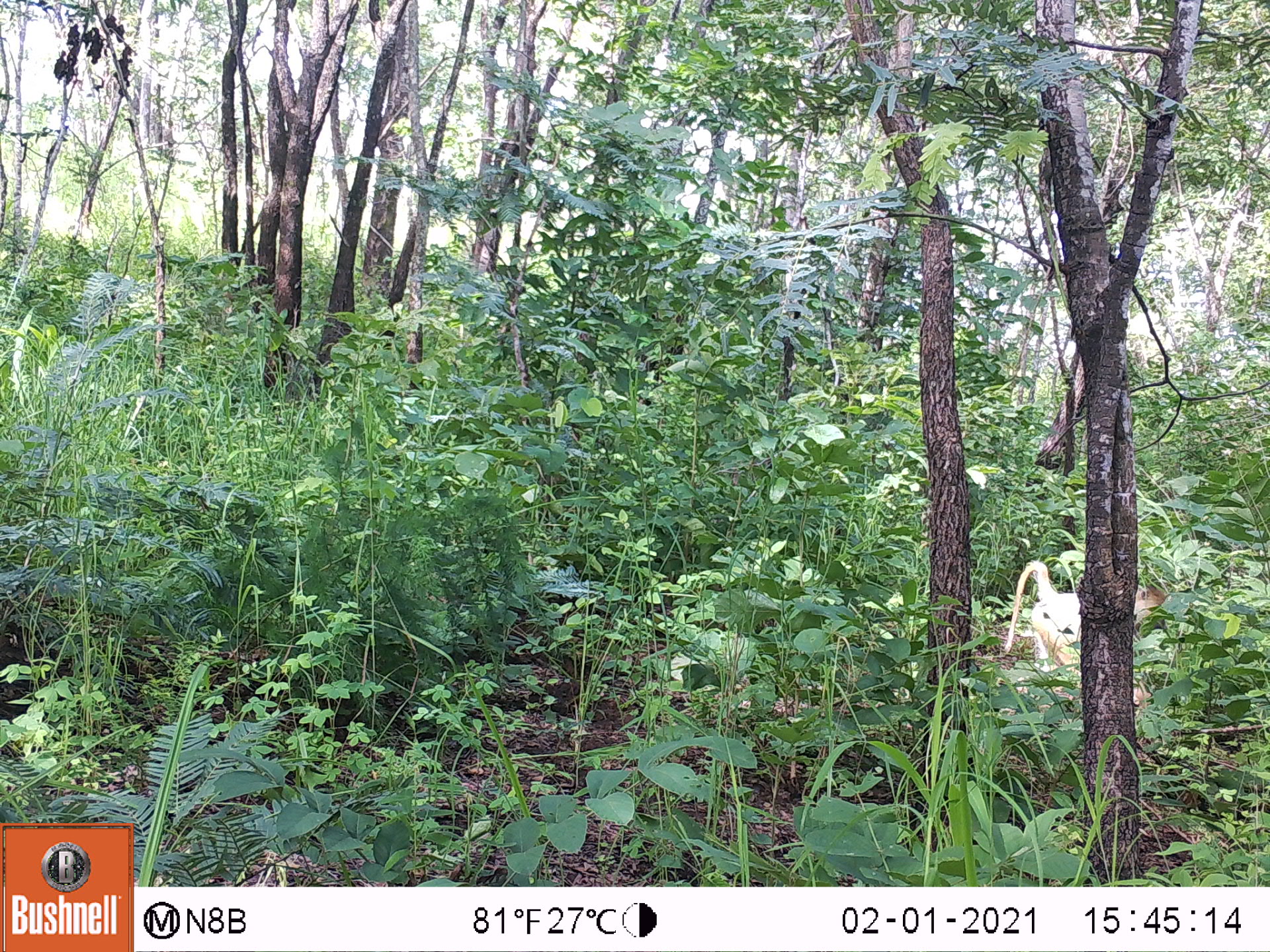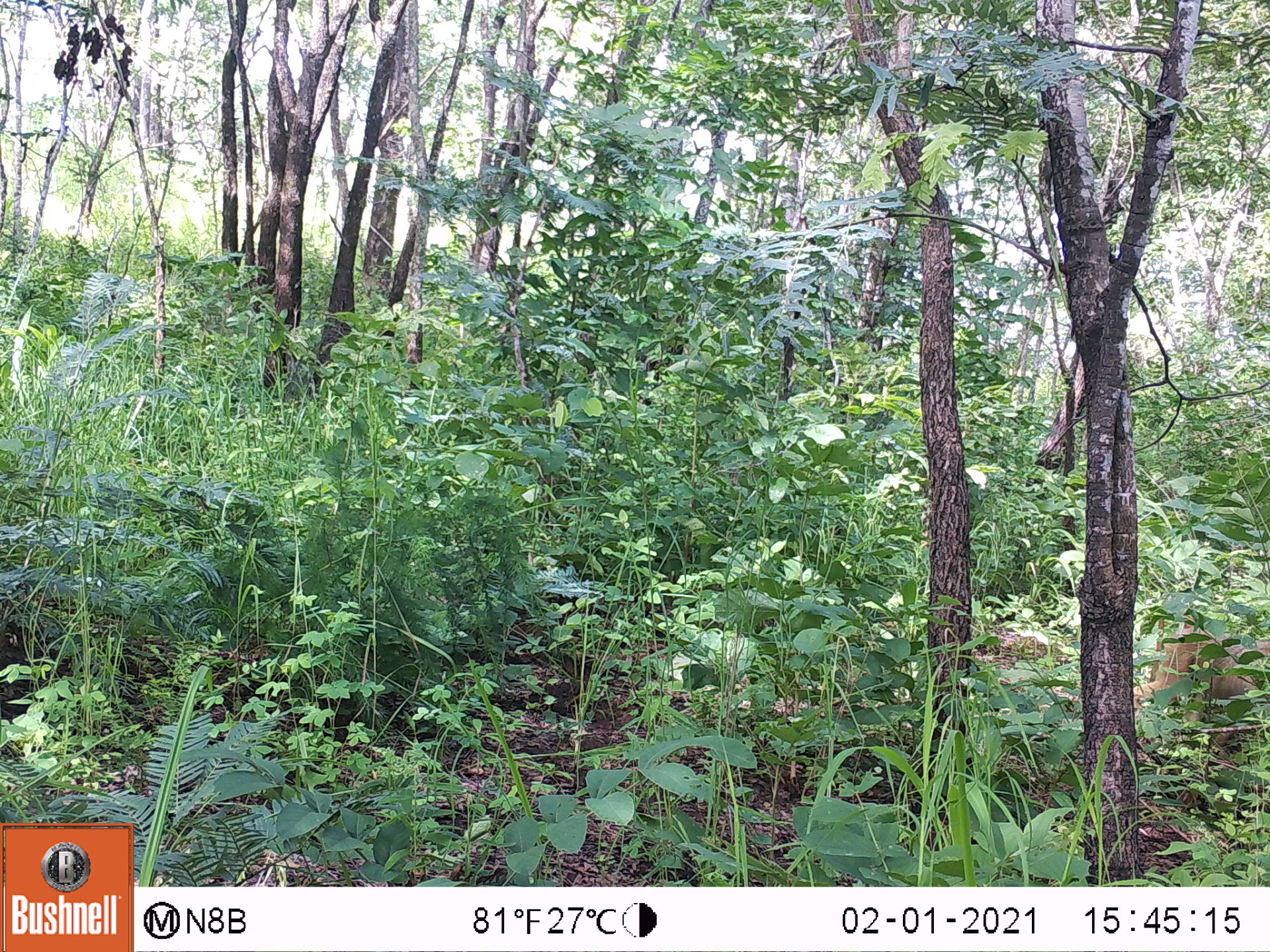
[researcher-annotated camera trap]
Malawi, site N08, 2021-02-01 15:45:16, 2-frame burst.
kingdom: Animalia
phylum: Chordata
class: Mammalia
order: Primates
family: Cercopithecidae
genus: Papio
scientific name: Papio cynocephalus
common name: yellow baboon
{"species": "yellow baboon (Papio cynocephalus)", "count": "1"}